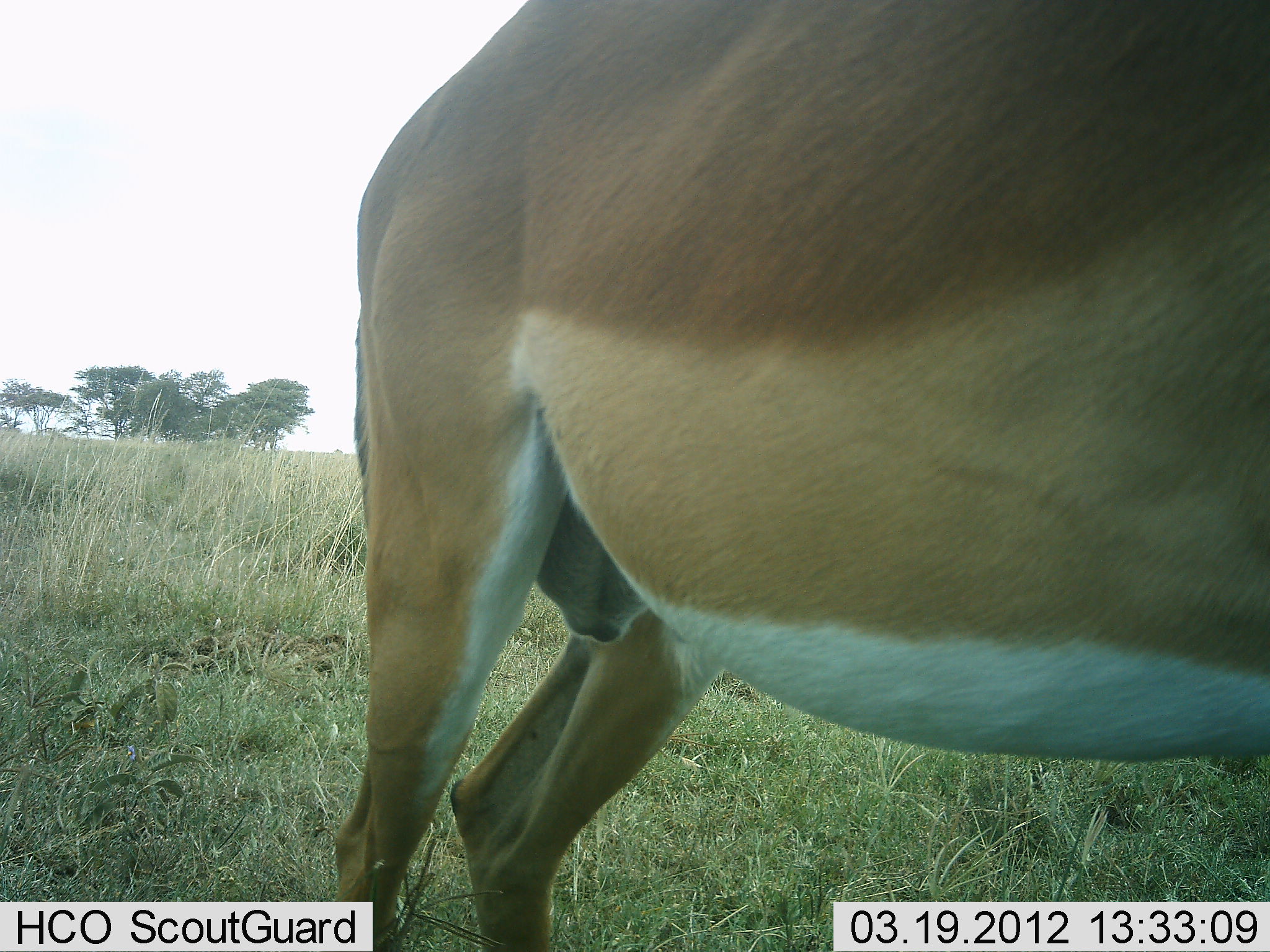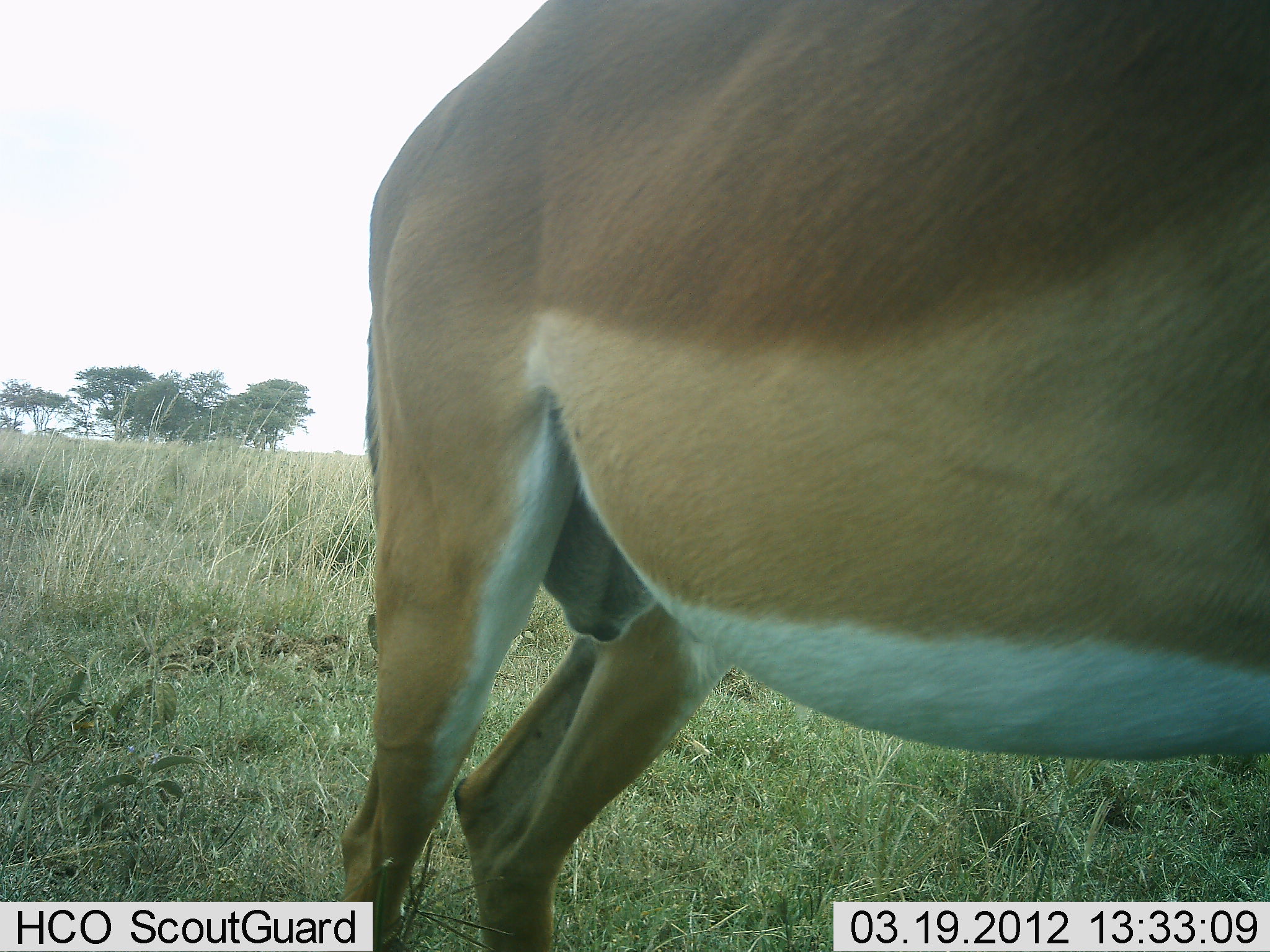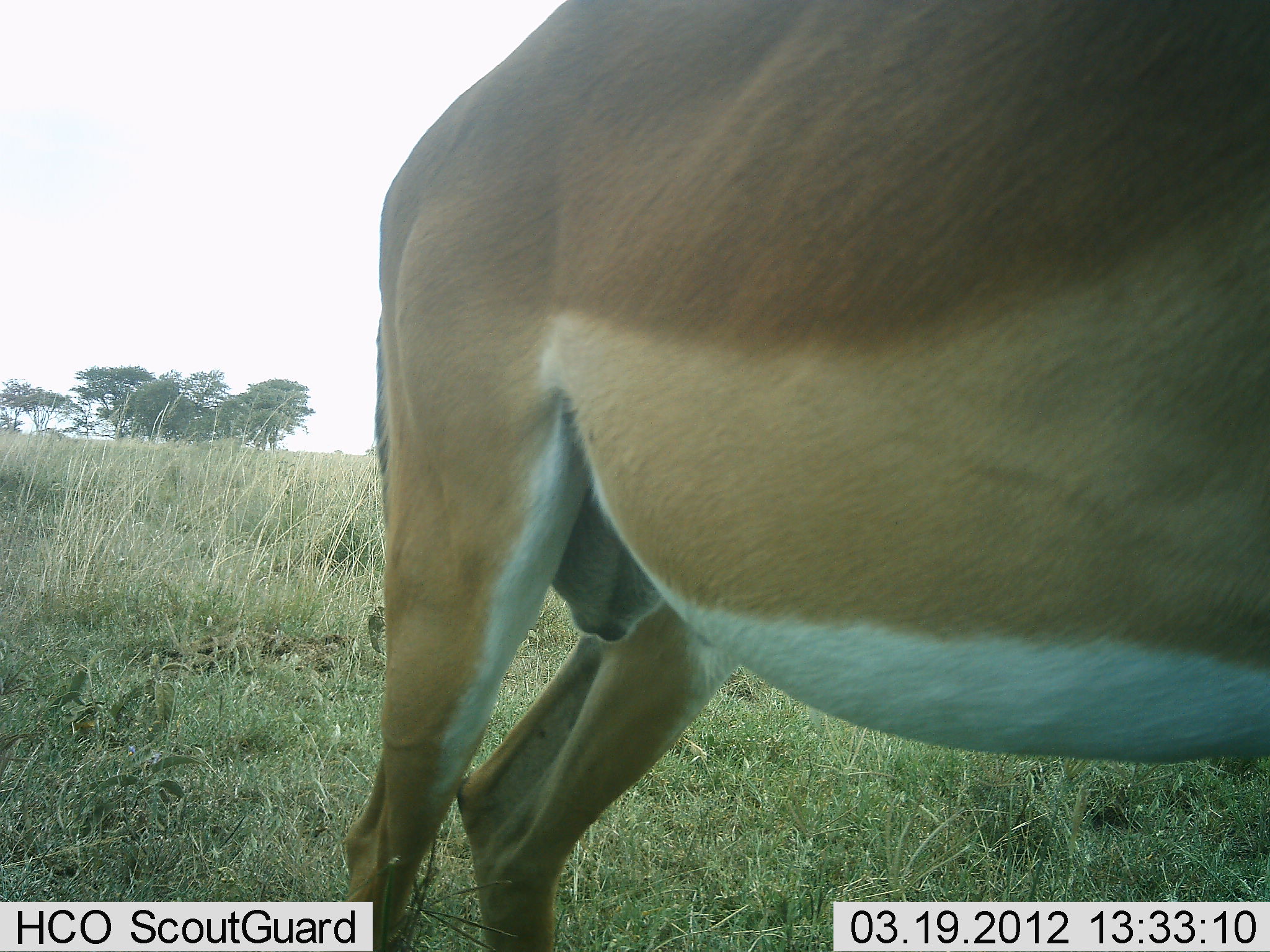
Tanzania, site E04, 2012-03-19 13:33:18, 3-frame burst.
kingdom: Animalia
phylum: Chordata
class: Mammalia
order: Artiodactyla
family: Bovidae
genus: Aepyceros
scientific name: Aepyceros melampus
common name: impala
Impala (Aepyceros melampus), count 1. Behavior (volunteer vote fractions): standing 96%, resting 0%, moving 8%, interacting 0%. Young present (vote fraction): 0%. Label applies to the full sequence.